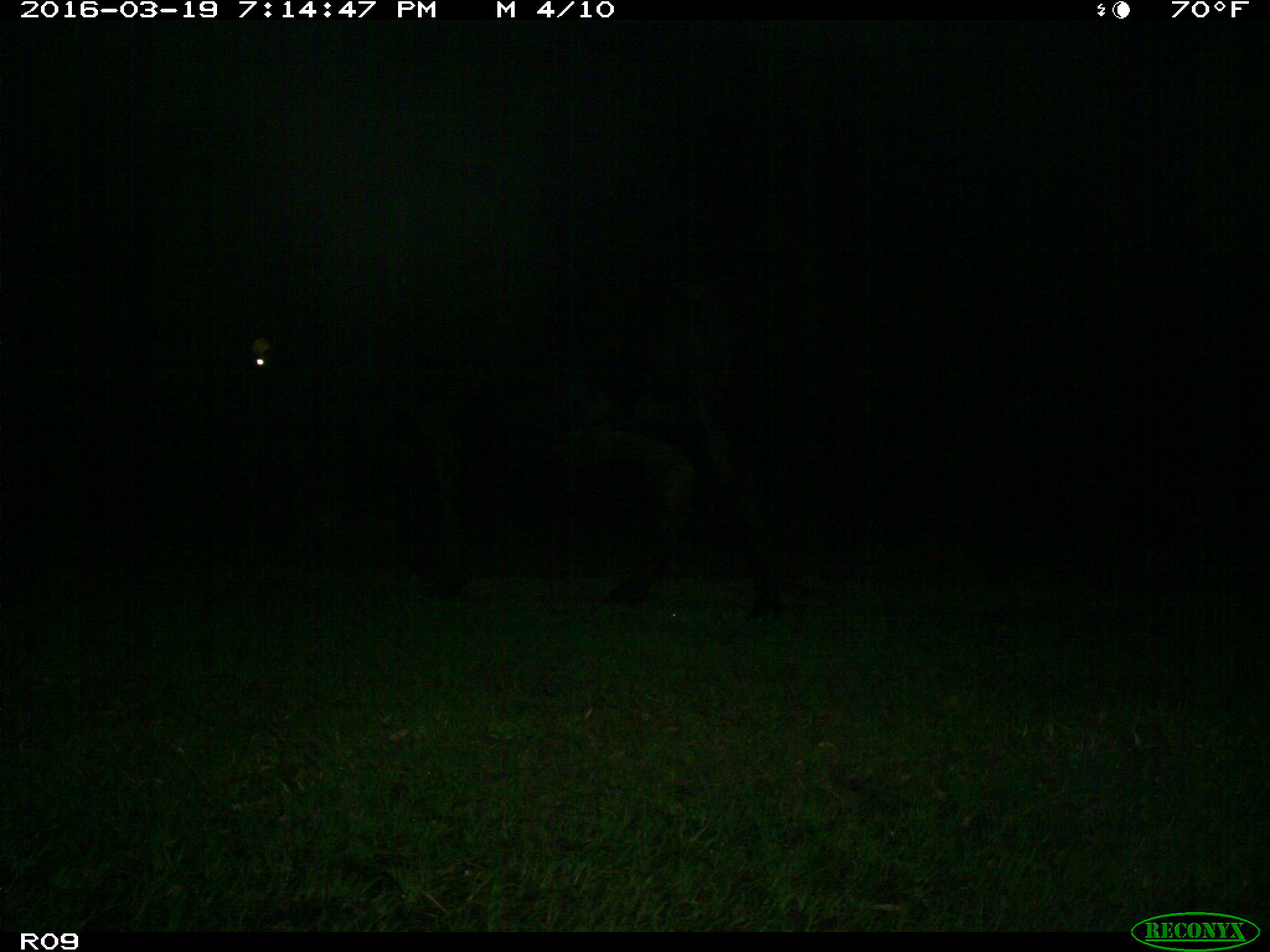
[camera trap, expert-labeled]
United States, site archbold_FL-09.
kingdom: Animalia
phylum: Chordata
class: Mammalia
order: Artiodactyla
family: Bovidae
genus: Bos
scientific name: Bos taurus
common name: domestic cow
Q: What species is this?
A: Bos taurus (domestic cow).